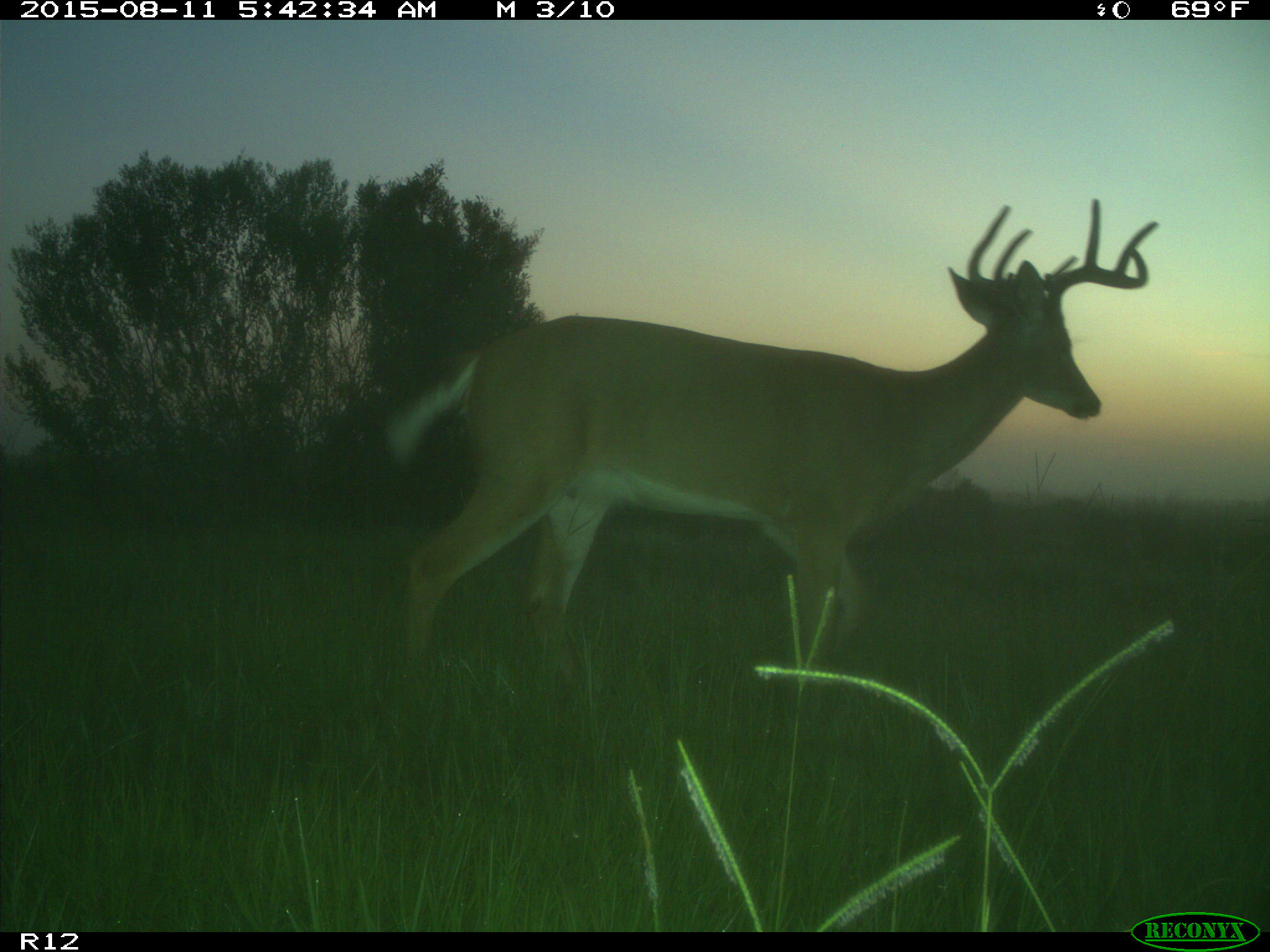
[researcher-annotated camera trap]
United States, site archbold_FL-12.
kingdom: Animalia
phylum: Chordata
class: Mammalia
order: Artiodactyla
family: Cervidae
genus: Odocoileus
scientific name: Odocoileus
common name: deer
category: unidentified deer